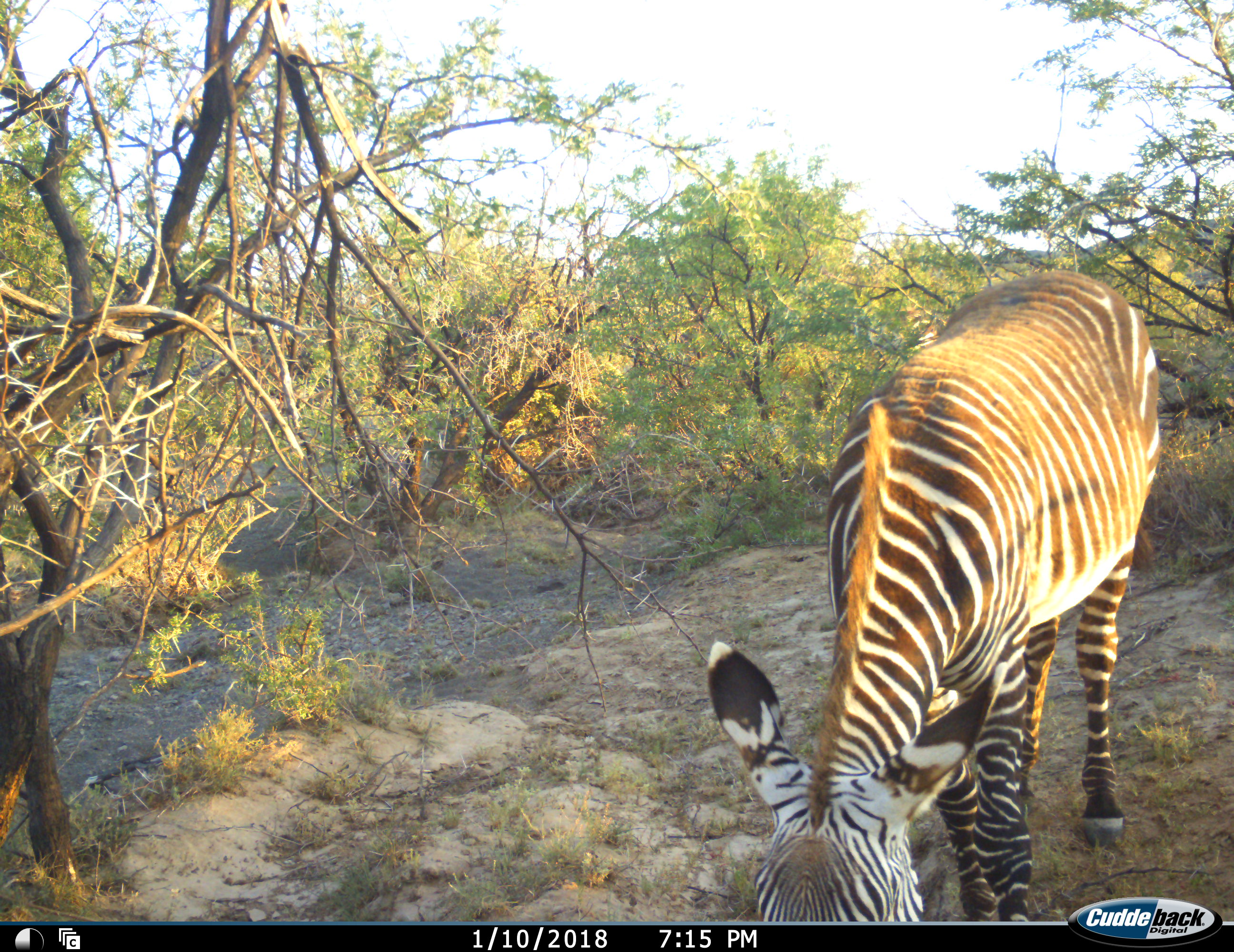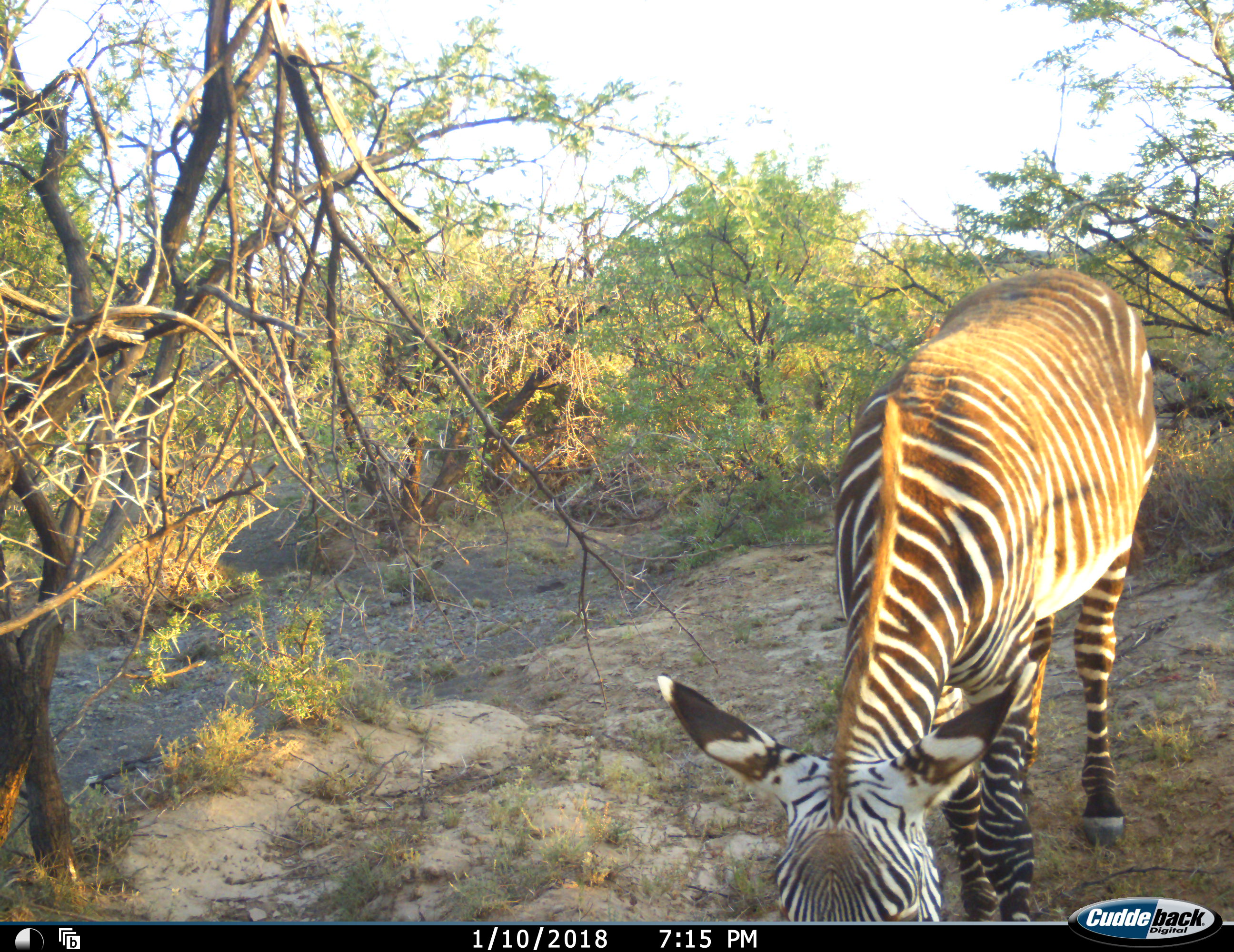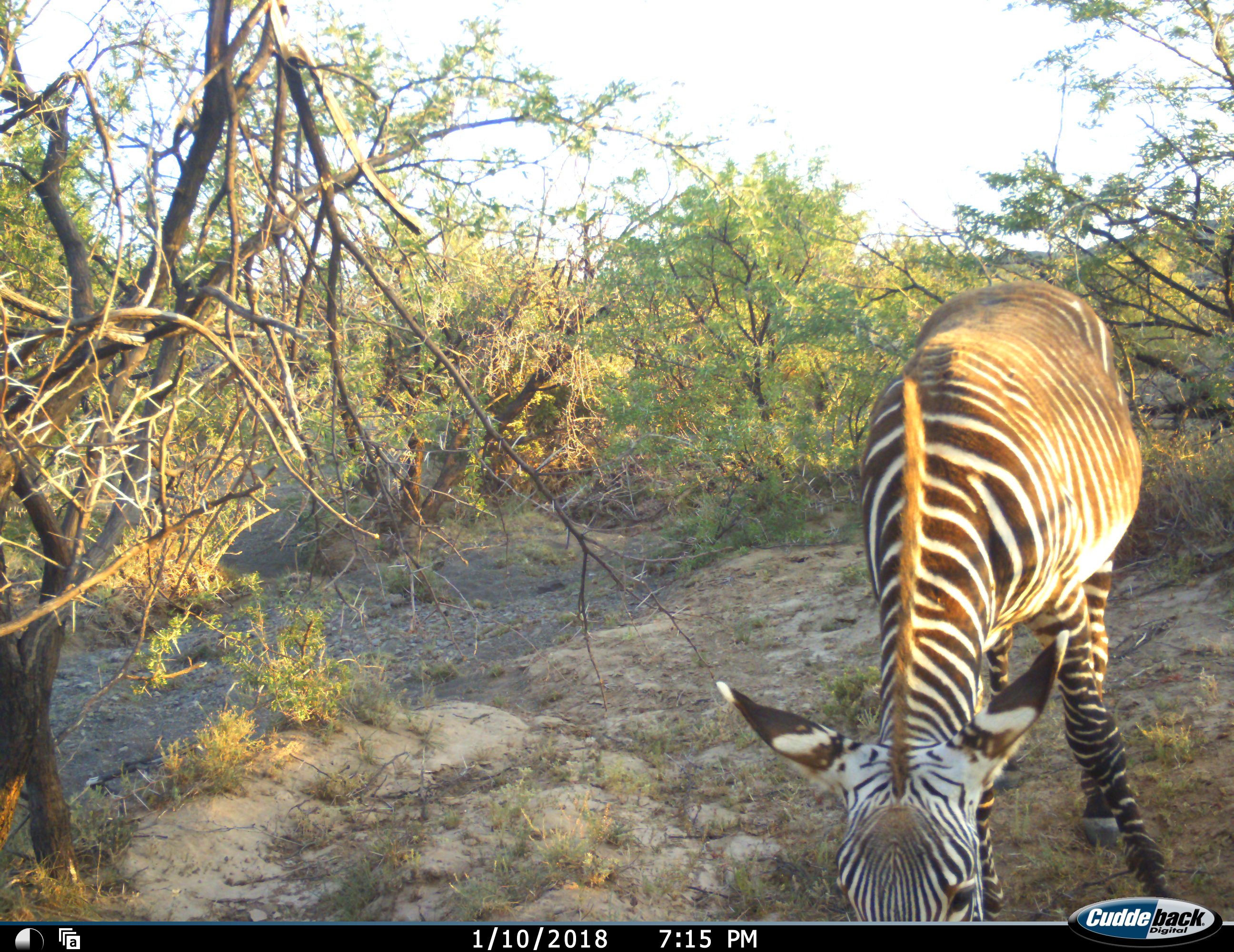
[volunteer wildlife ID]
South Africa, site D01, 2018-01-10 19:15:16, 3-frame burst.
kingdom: Animalia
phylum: Chordata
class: Mammalia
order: Perissodactyla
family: Equidae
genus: Equus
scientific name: Equus zebra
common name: mountain zebra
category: zebramountain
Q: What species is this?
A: Zebramountain (mountain zebra) (Equus zebra).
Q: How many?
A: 1.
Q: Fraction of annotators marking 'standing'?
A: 20%.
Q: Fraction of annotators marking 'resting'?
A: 0%.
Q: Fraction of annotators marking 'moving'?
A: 0%.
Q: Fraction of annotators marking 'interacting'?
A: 0%.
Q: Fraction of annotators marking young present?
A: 0%.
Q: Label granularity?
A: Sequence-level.